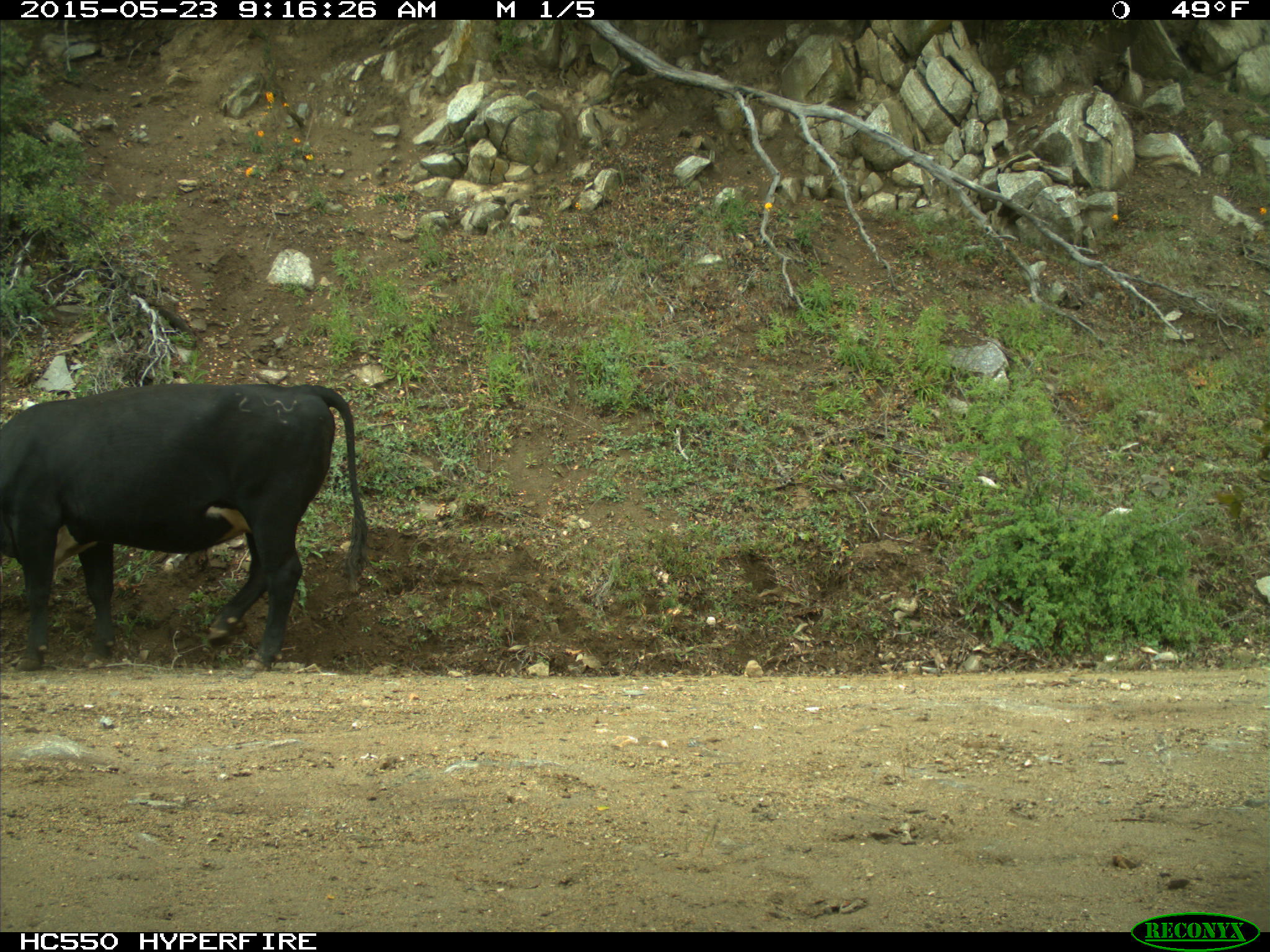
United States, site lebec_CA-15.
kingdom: Animalia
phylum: Chordata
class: Mammalia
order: Artiodactyla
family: Bovidae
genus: Bos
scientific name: Bos taurus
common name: domestic cow